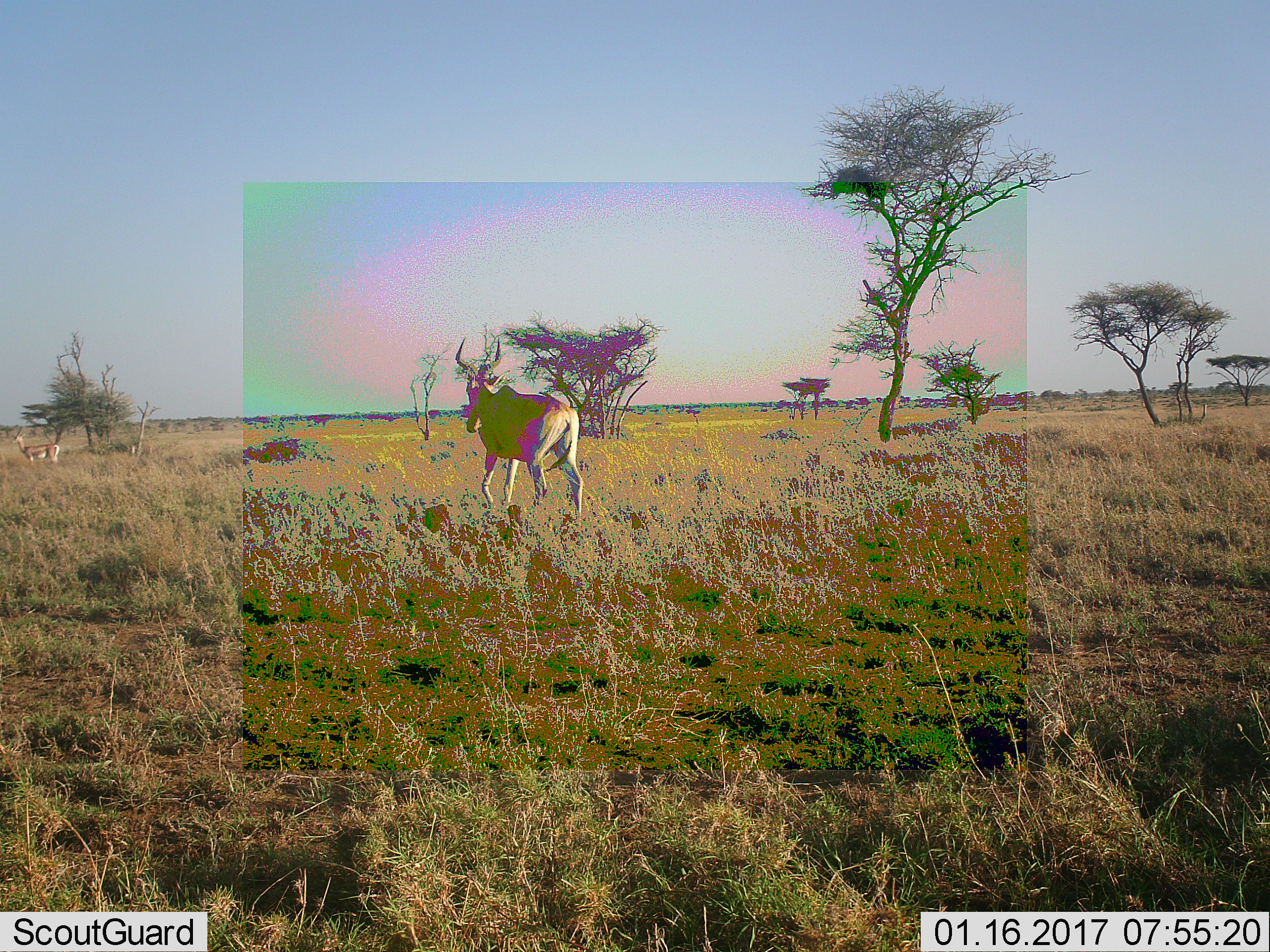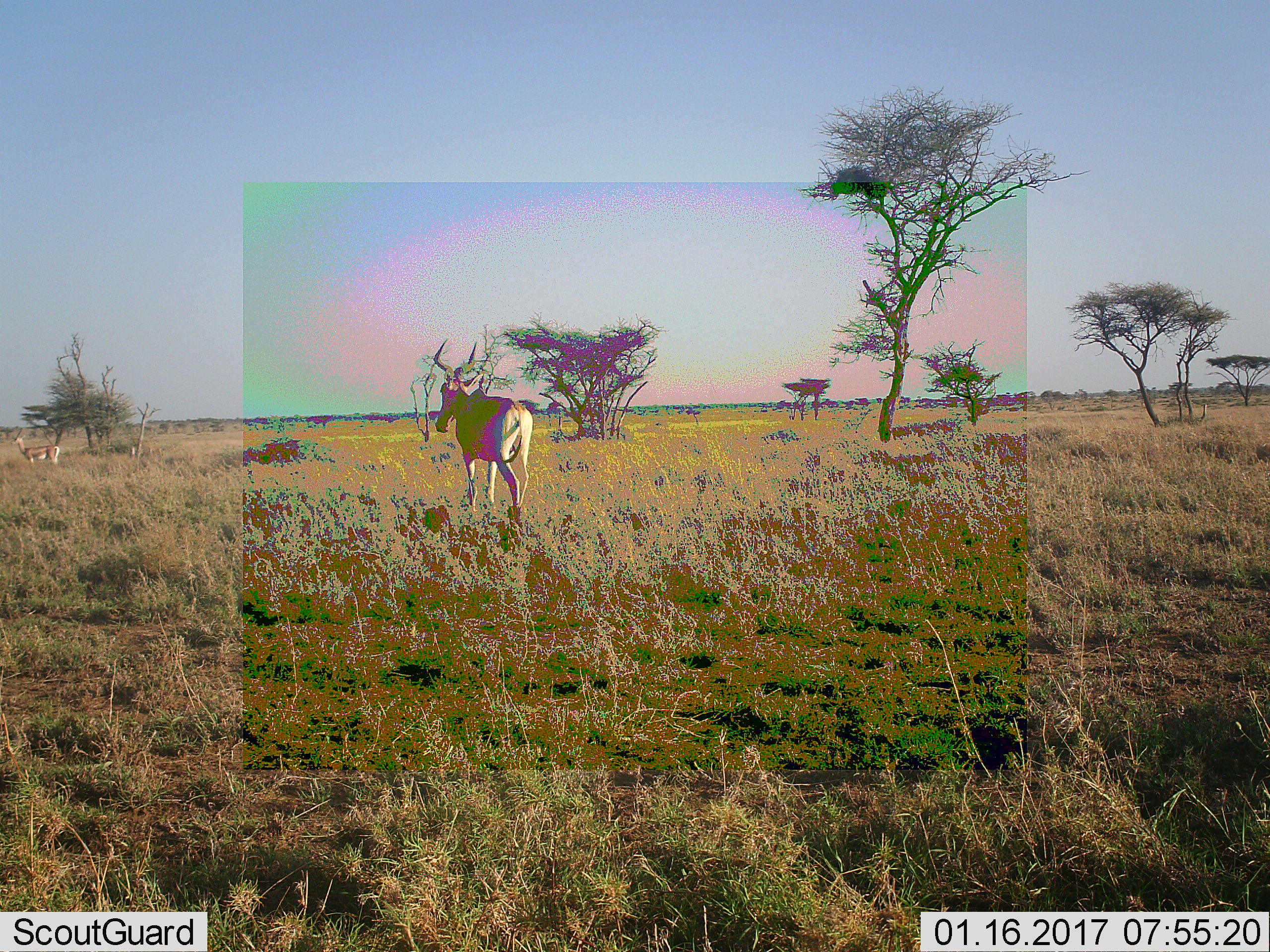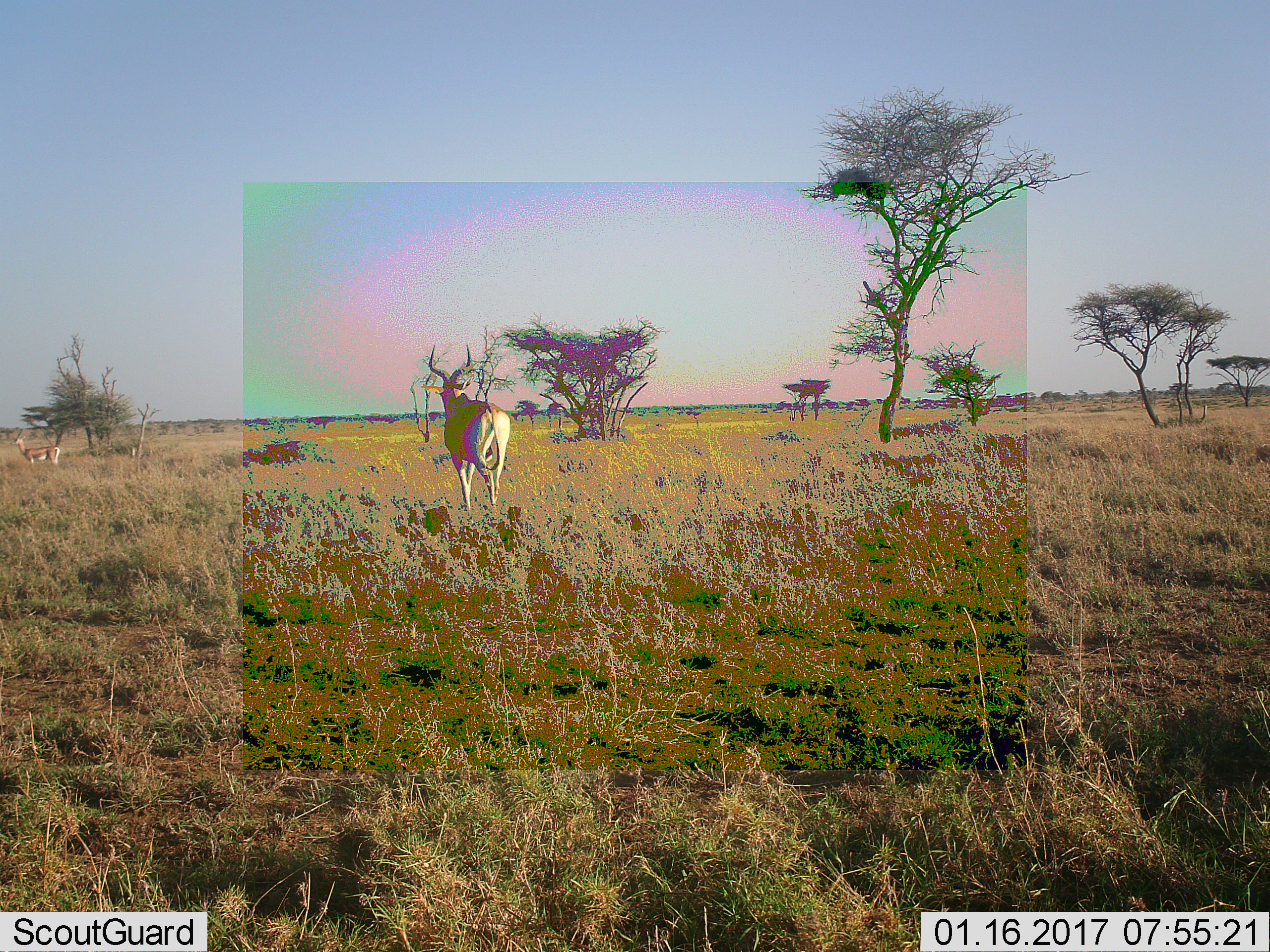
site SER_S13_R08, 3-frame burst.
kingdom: Animalia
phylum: Chordata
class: Mammalia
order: Artiodactyla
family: Bovidae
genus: Nanger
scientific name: Nanger granti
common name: grant's gazelle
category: gazellegrants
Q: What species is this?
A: Gazellegrants (grant's gazelle) (Nanger granti).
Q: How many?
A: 1.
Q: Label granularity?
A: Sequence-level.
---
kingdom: Animalia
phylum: Chordata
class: Mammalia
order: Artiodactyla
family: Bovidae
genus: Alcelaphus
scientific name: Alcelaphus buselaphus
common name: hartebeest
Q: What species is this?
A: Hartebeest (Alcelaphus buselaphus).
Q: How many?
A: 1.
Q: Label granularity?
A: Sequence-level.